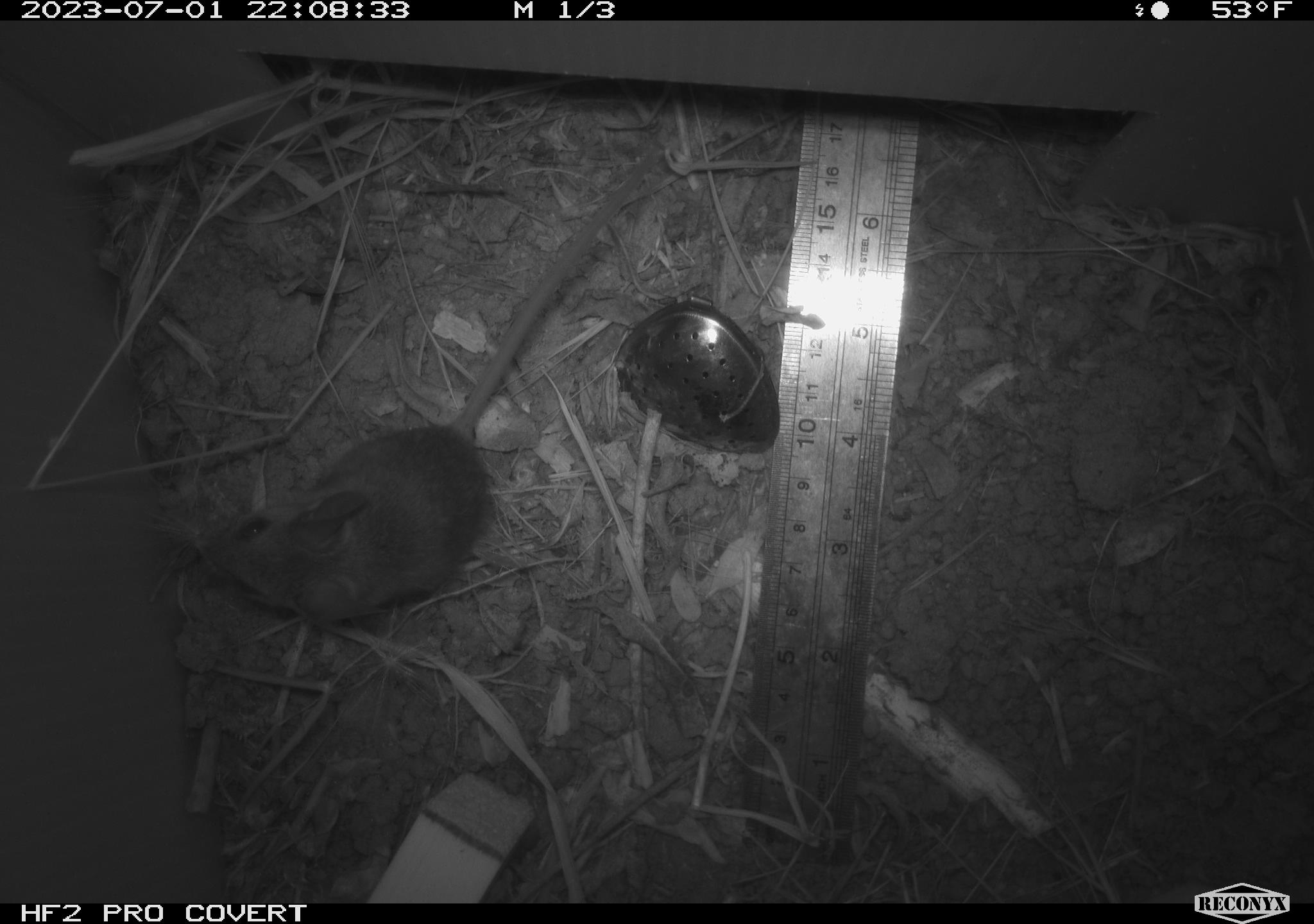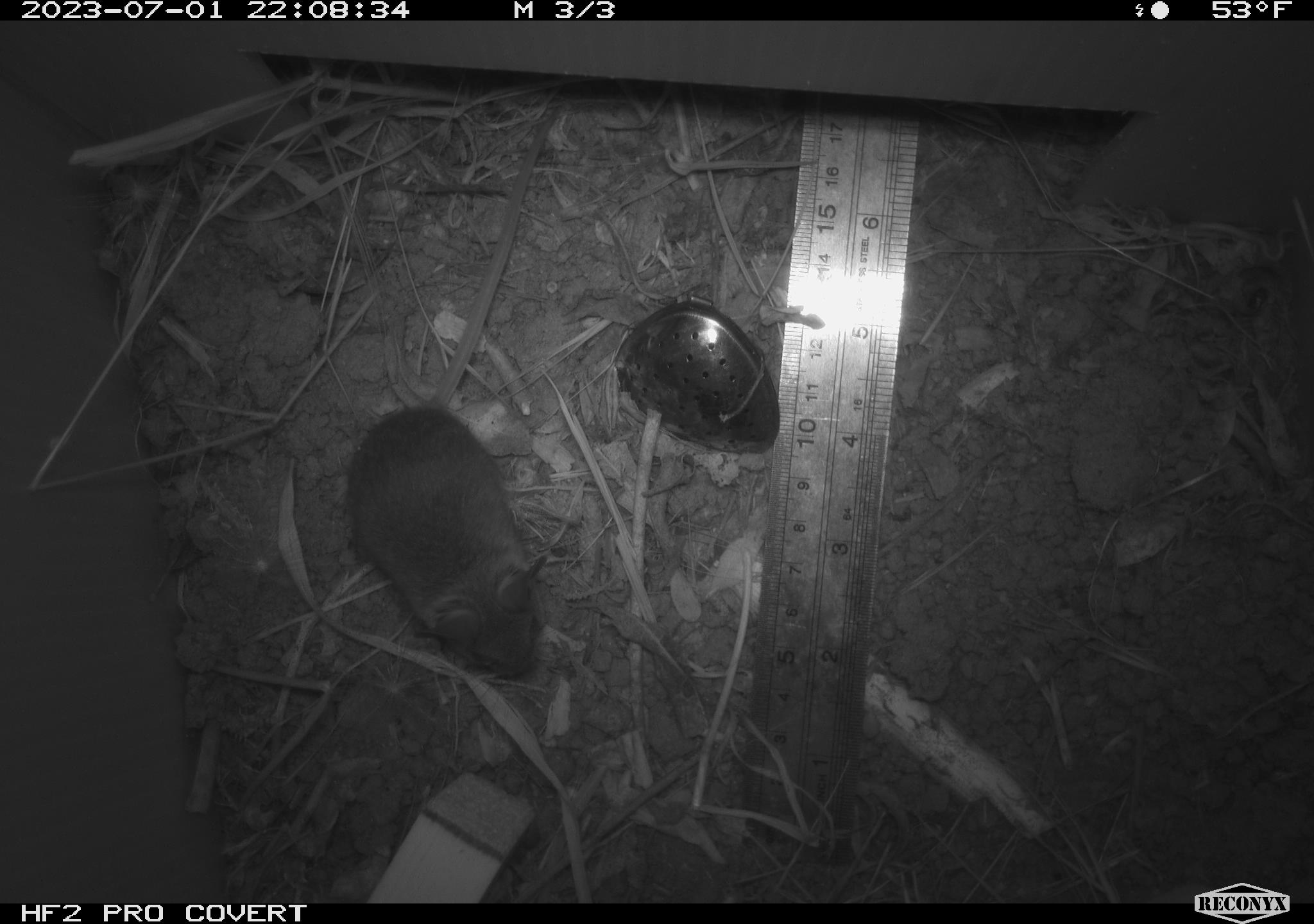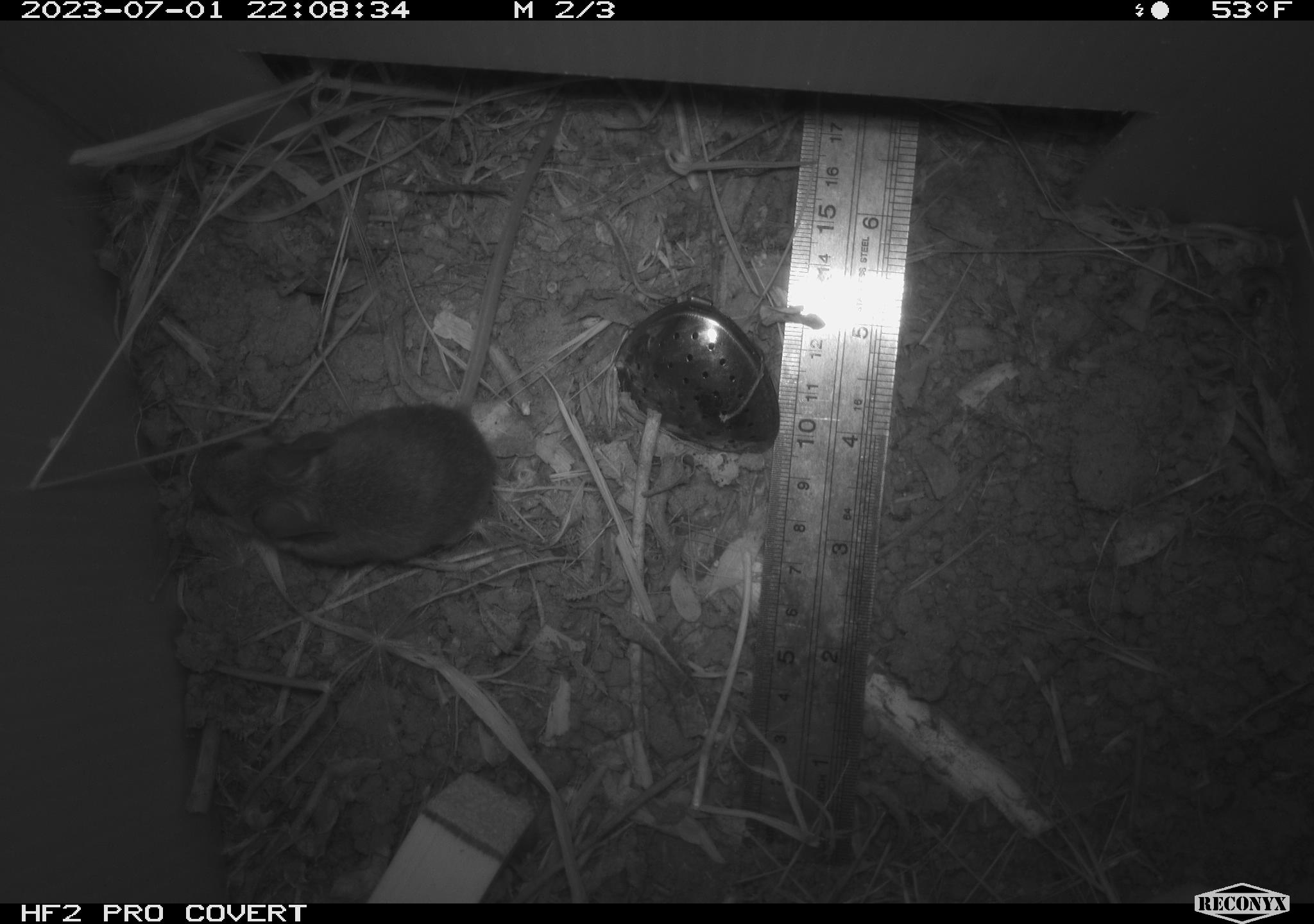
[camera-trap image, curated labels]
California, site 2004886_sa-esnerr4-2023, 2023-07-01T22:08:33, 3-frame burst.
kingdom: Animalia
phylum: Chordata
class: Mammalia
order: Rodentia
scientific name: Rodentia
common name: mouse species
Mouse species (Rodentia).